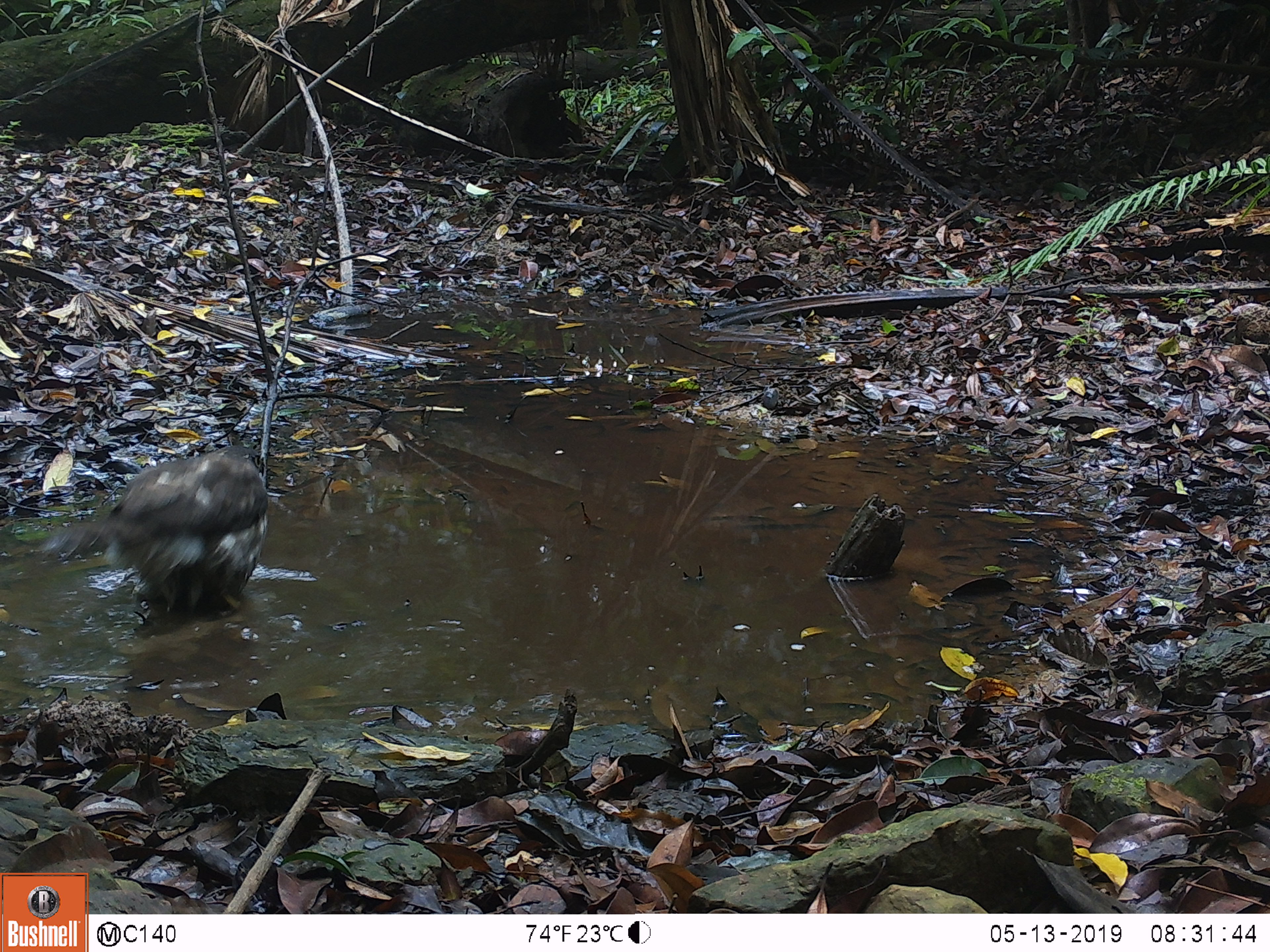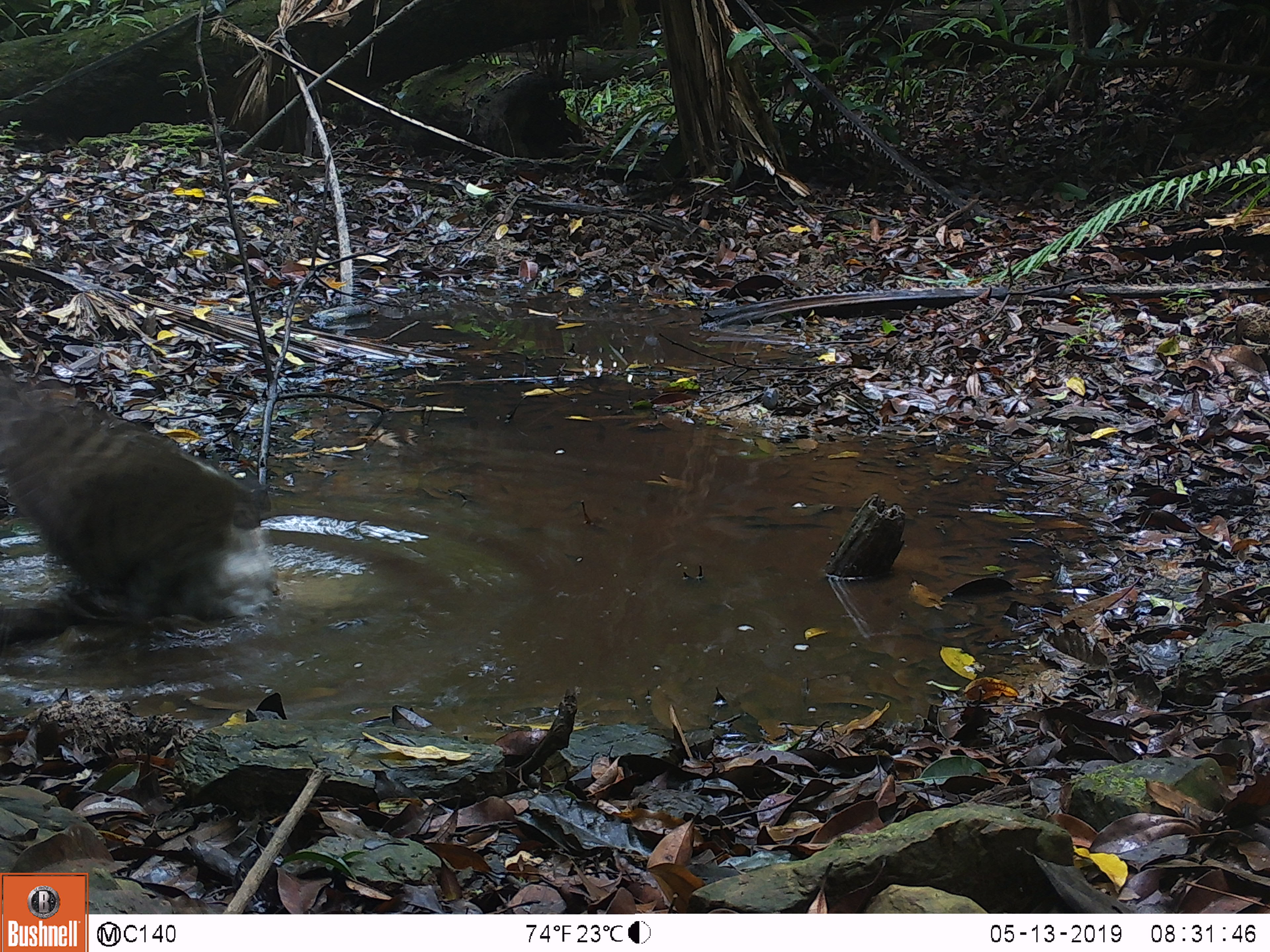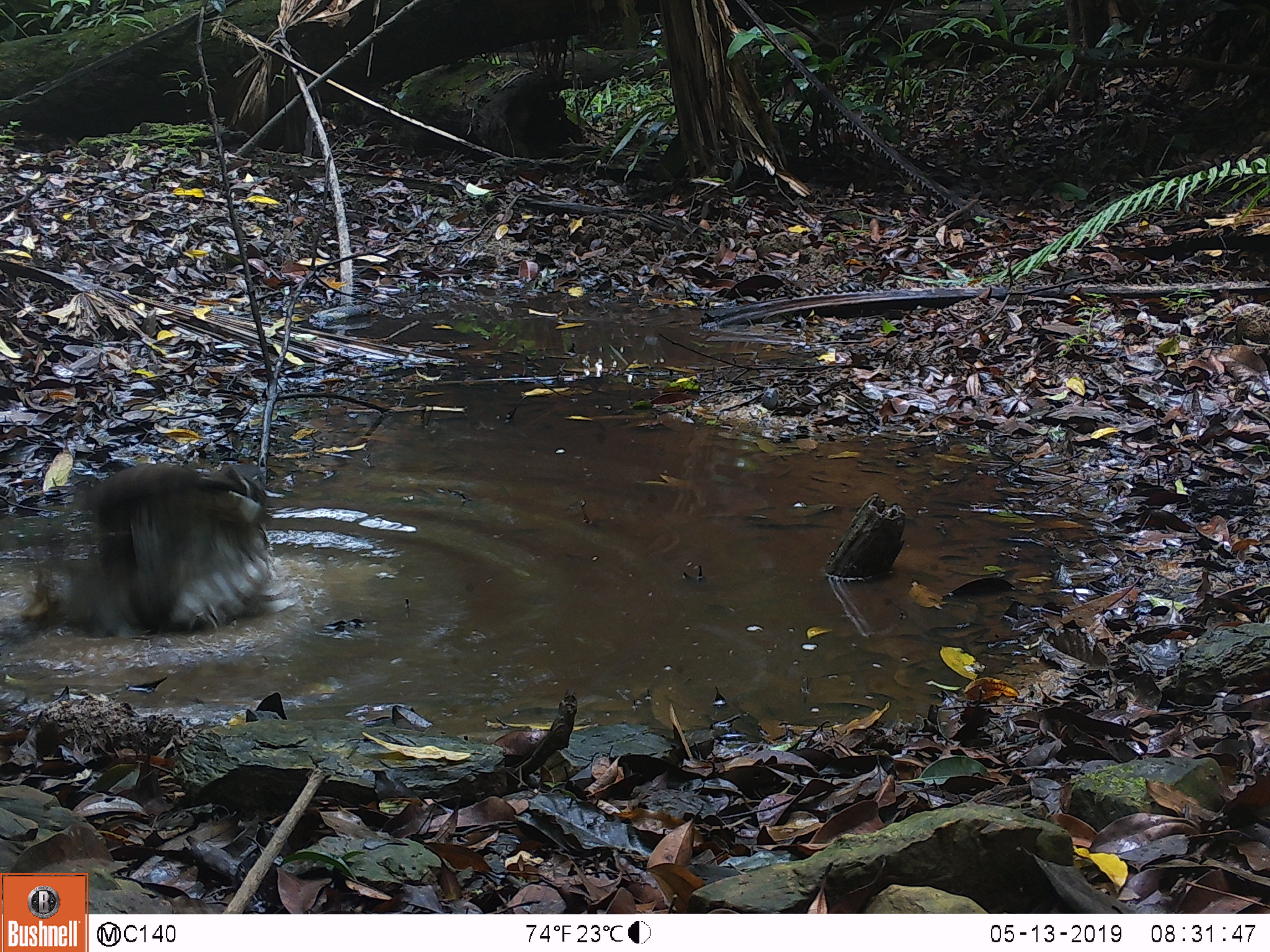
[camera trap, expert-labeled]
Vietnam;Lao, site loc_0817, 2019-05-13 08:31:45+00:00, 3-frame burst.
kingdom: Animalia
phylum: Chordata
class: Aves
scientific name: Aves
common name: bird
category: unidentified bird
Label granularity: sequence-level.